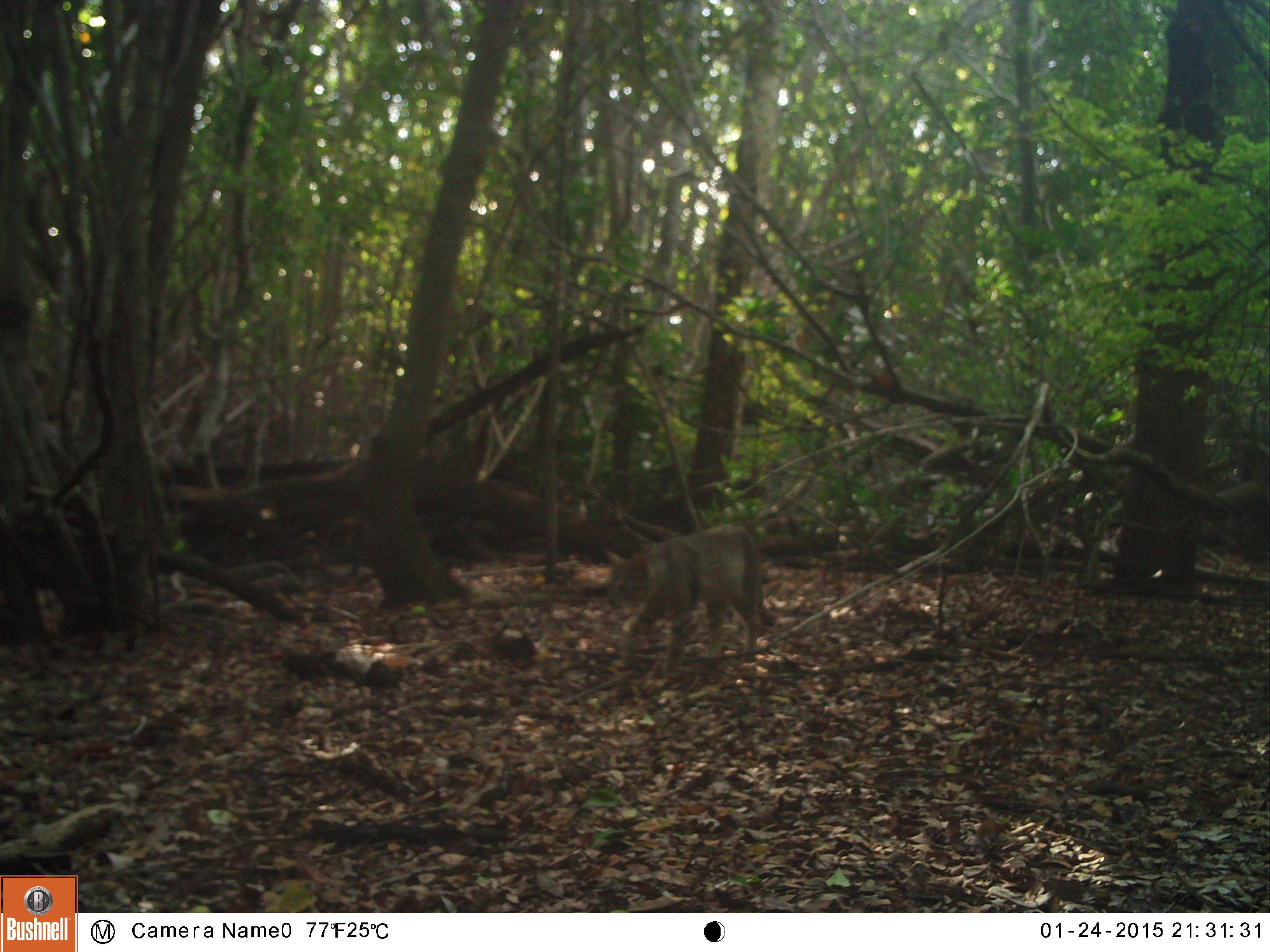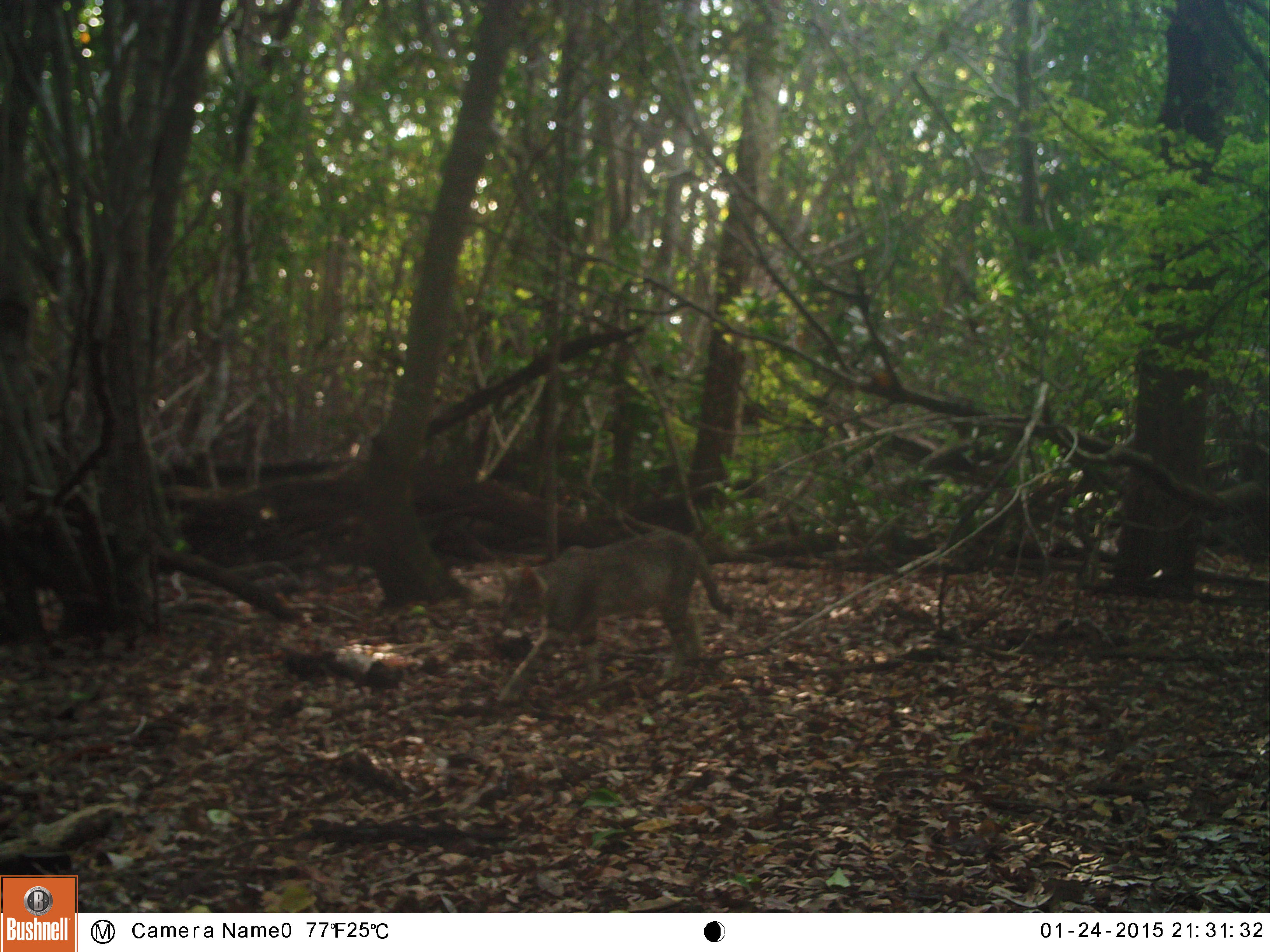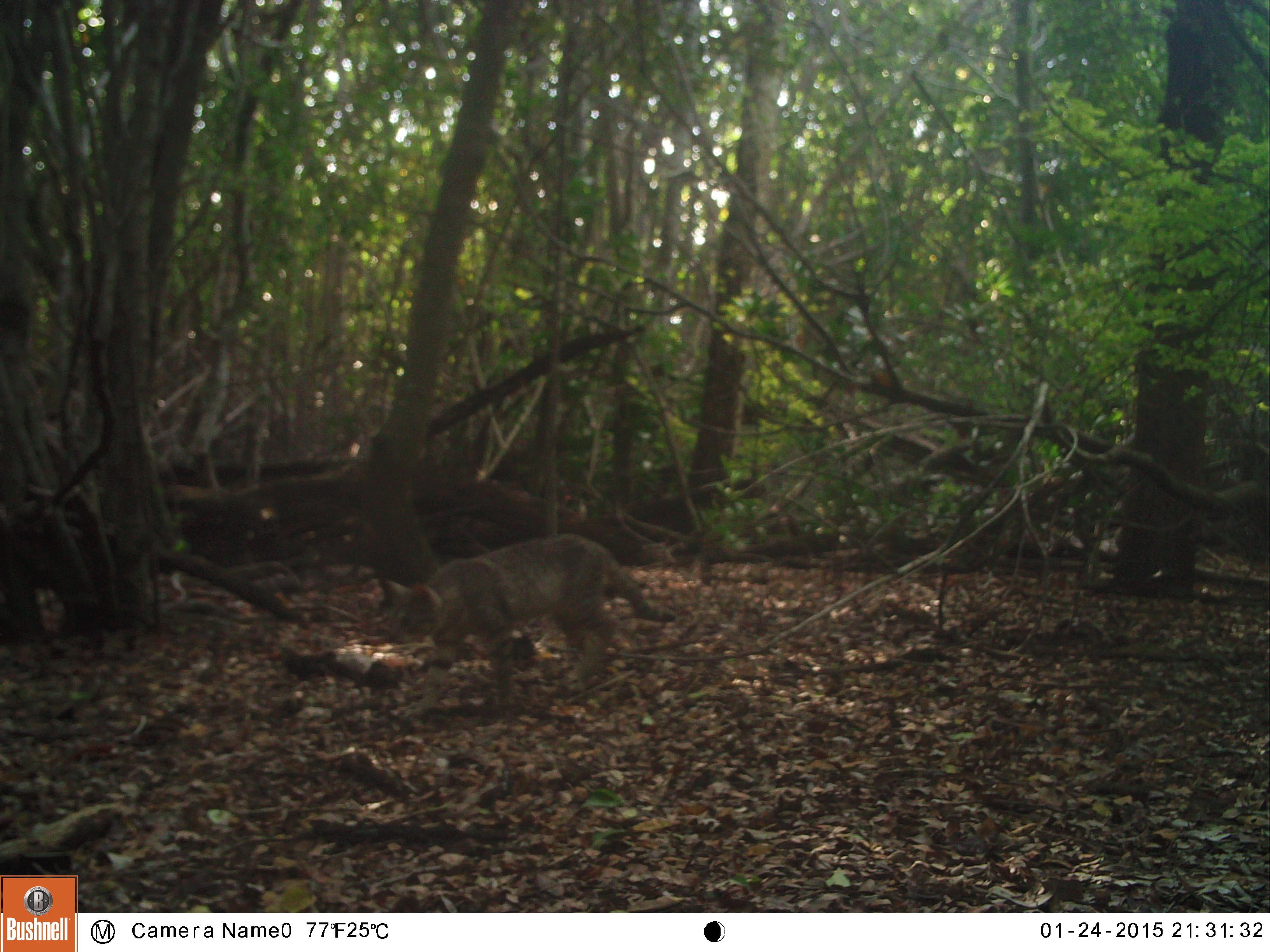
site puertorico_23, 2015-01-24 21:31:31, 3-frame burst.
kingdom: Animalia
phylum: Chordata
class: Mammalia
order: Carnivora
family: Felidae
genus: Felis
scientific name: Felis catus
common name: cat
Cat (Felis catus).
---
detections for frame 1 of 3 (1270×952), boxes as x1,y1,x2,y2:
cat: 600,522,767,681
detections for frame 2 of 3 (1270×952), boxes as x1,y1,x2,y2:
cat: 488,528,732,704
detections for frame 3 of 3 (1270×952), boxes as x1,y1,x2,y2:
cat: 379,533,662,695